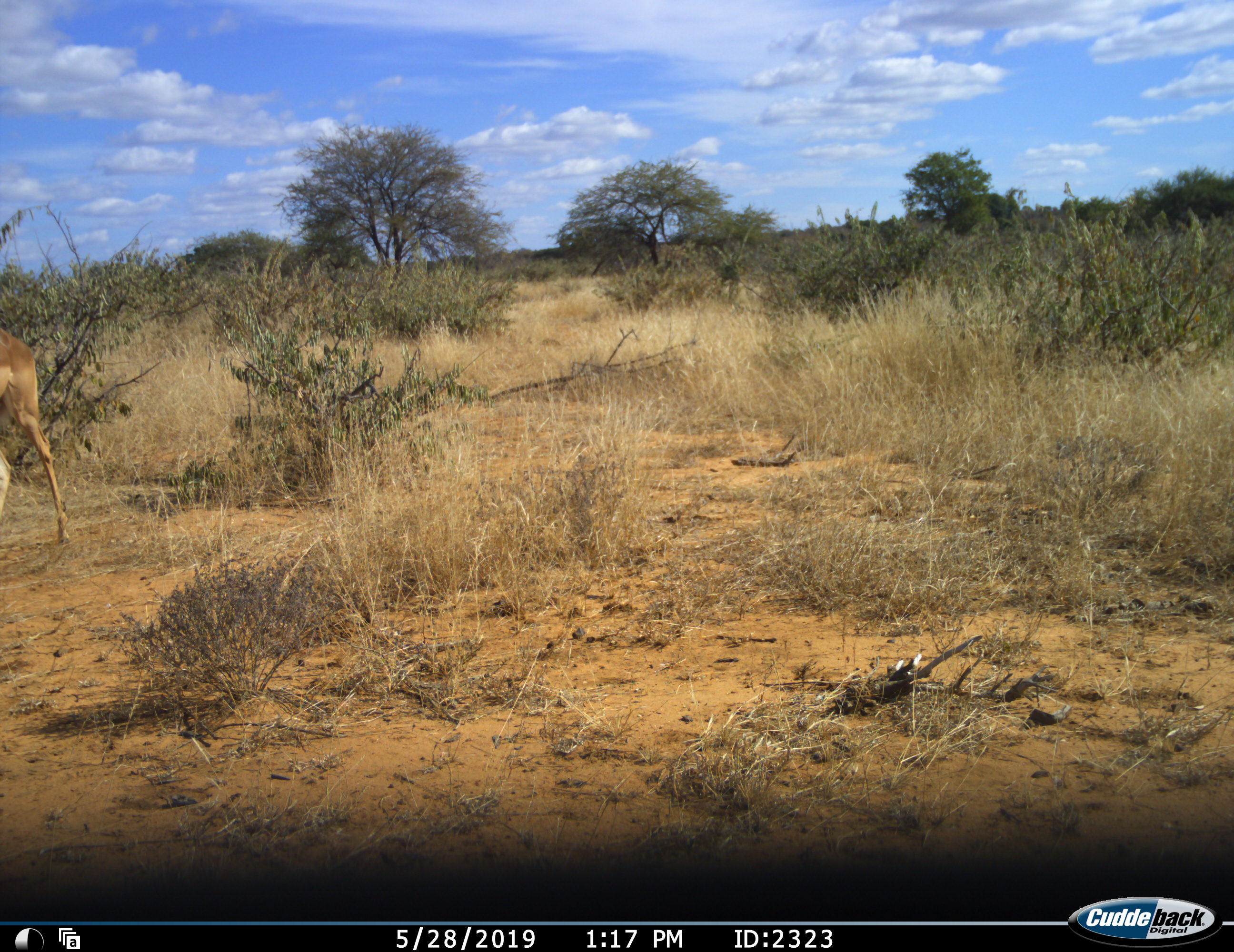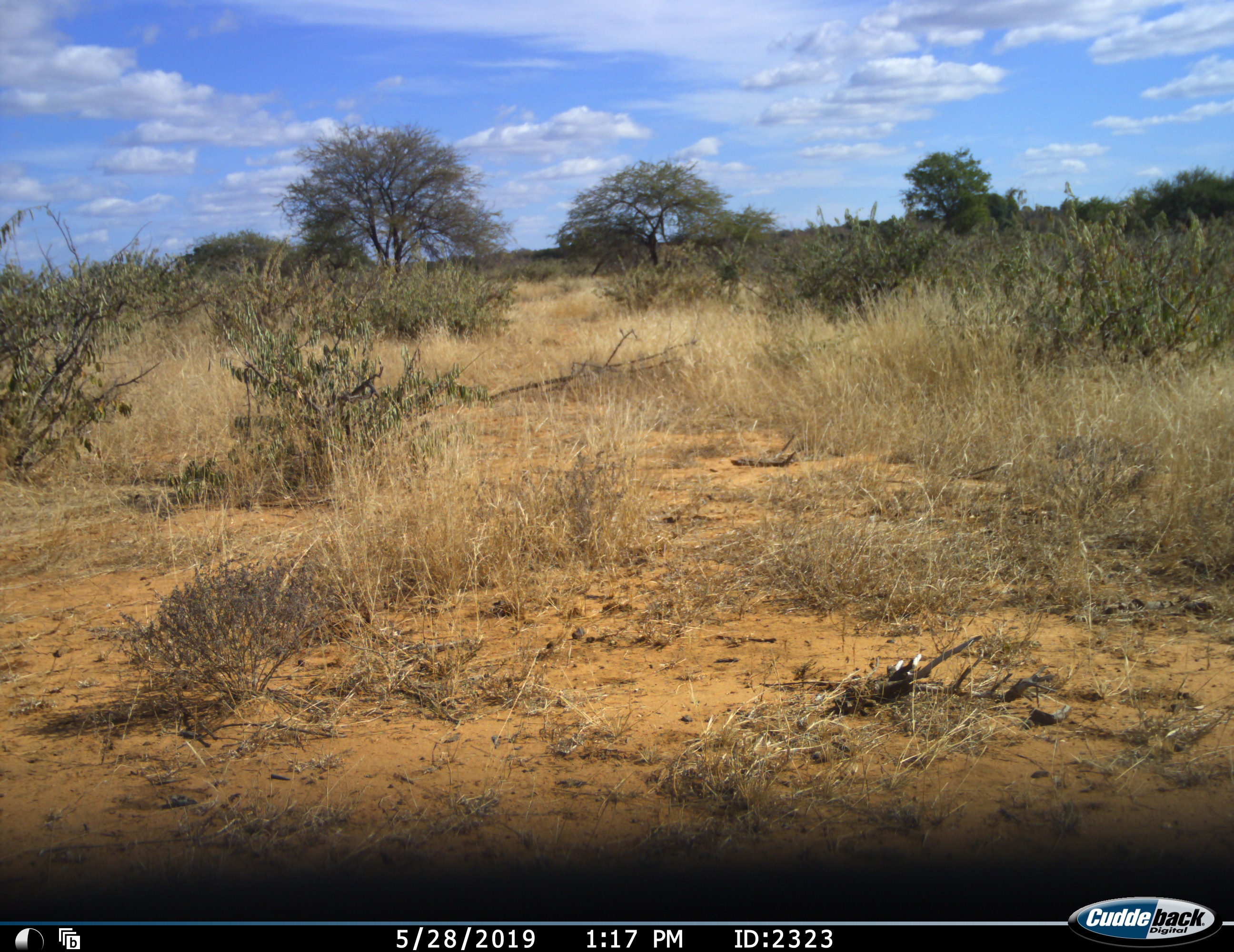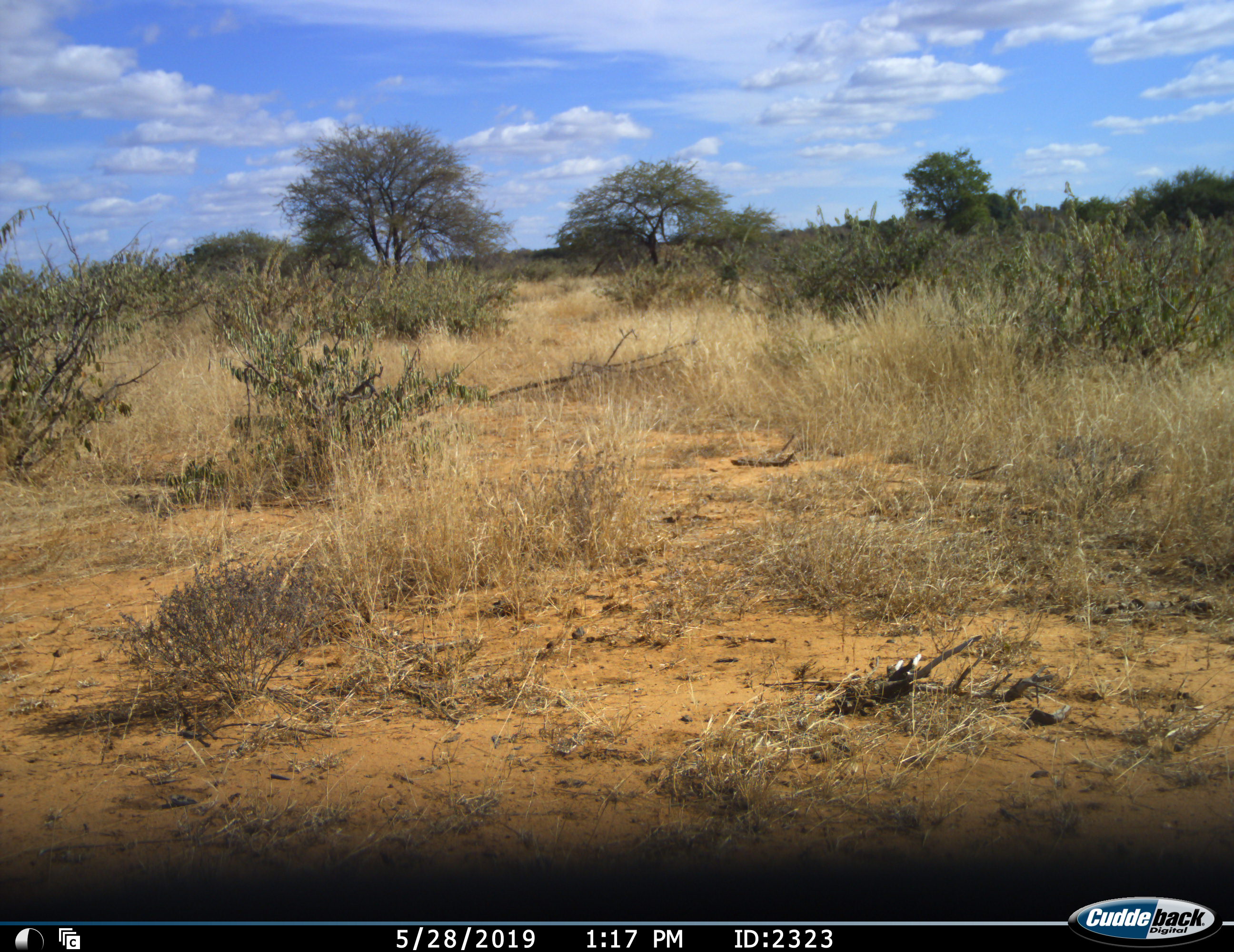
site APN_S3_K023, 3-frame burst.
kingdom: Animalia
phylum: Chordata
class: Mammalia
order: Artiodactyla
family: Bovidae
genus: Aepyceros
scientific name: Aepyceros melampus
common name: impala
Impala (Aepyceros melampus), count 1. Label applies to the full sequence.